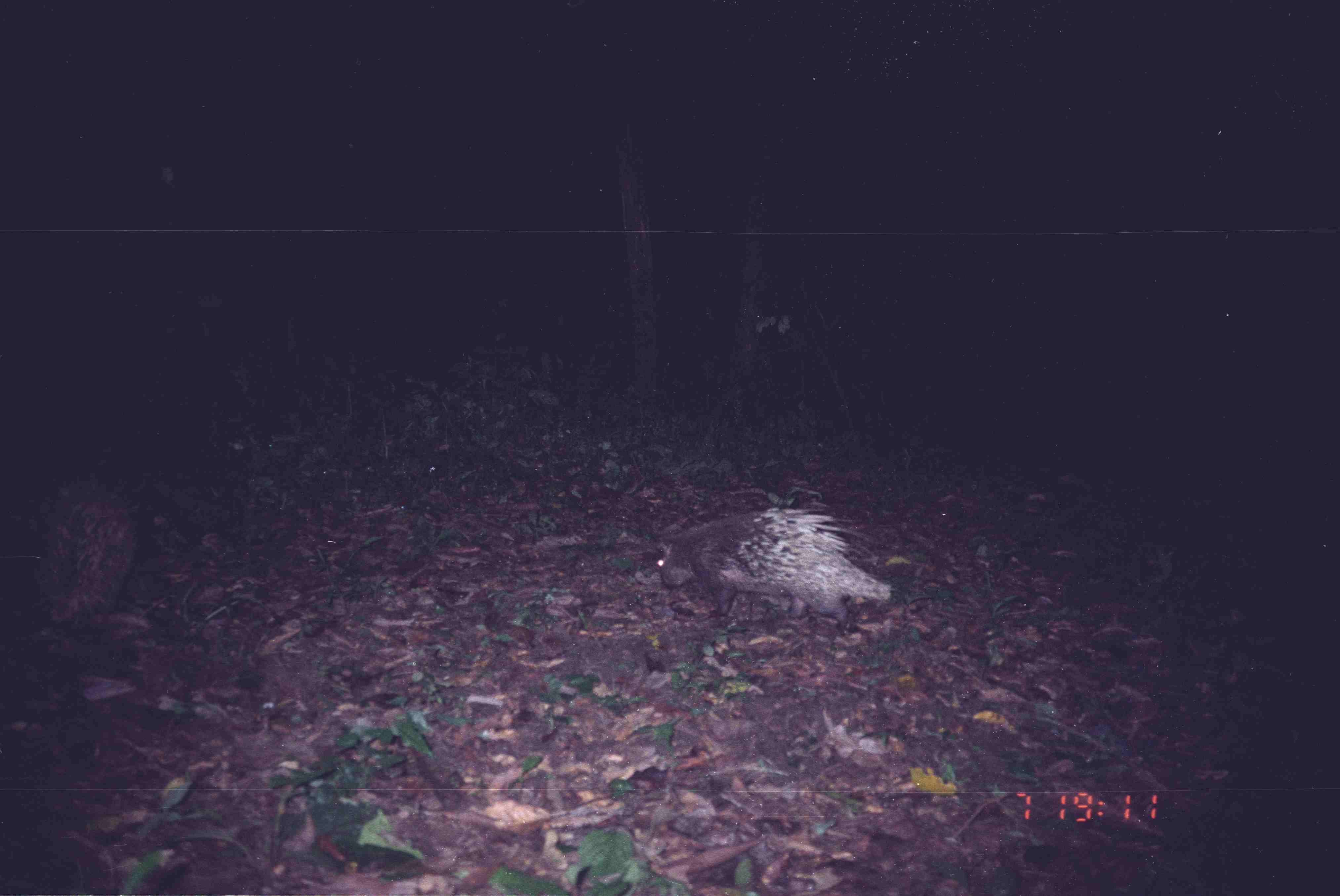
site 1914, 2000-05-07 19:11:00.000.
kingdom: Animalia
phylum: Chordata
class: Mammalia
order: Rodentia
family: Hystricidae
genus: Hystrix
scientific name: Hystrix brachyura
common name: east asian porcupine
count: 2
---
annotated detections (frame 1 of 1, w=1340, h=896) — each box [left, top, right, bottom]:
hystrix brachyura: [658, 504, 894, 633]; [33, 476, 138, 634]